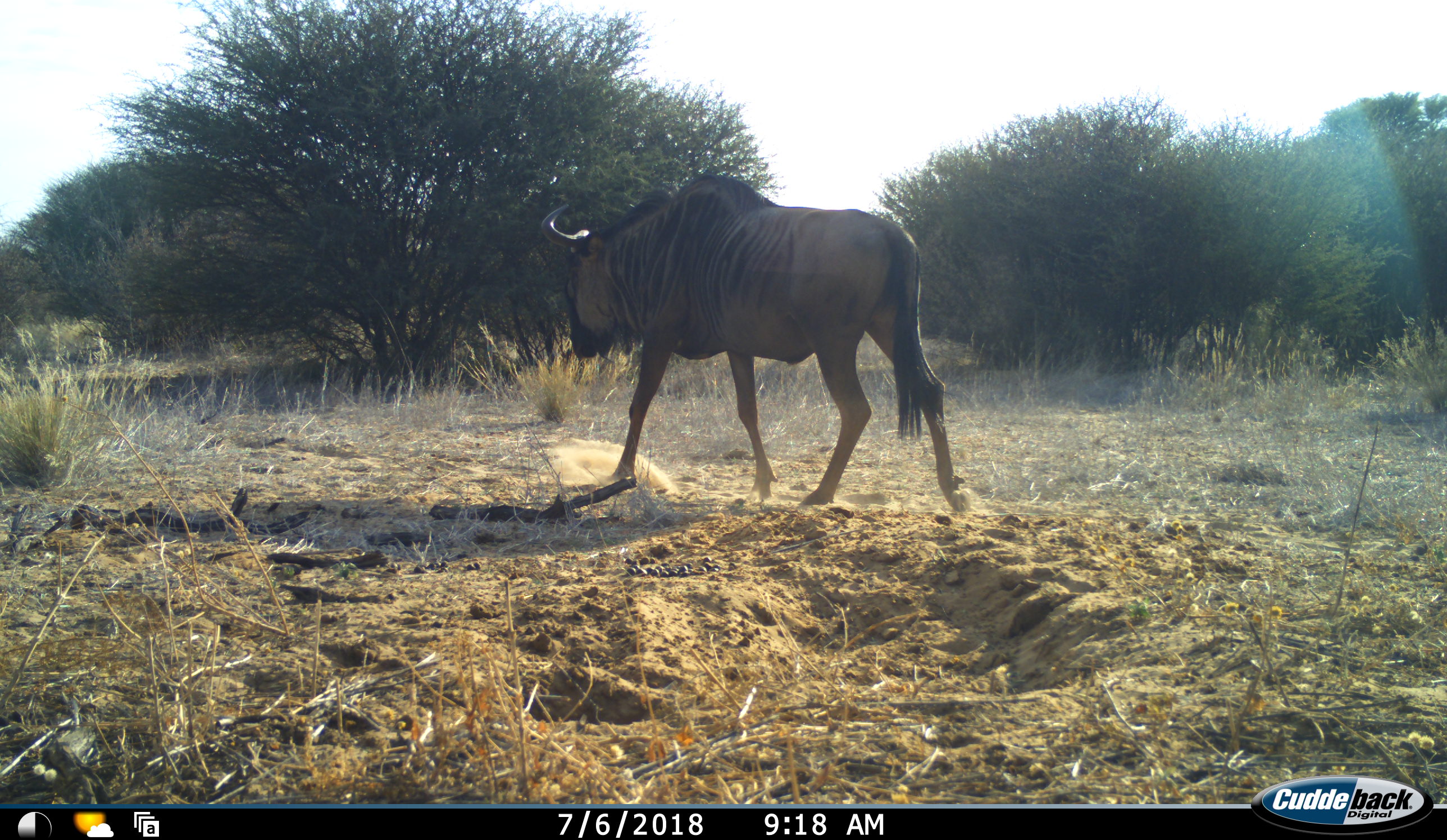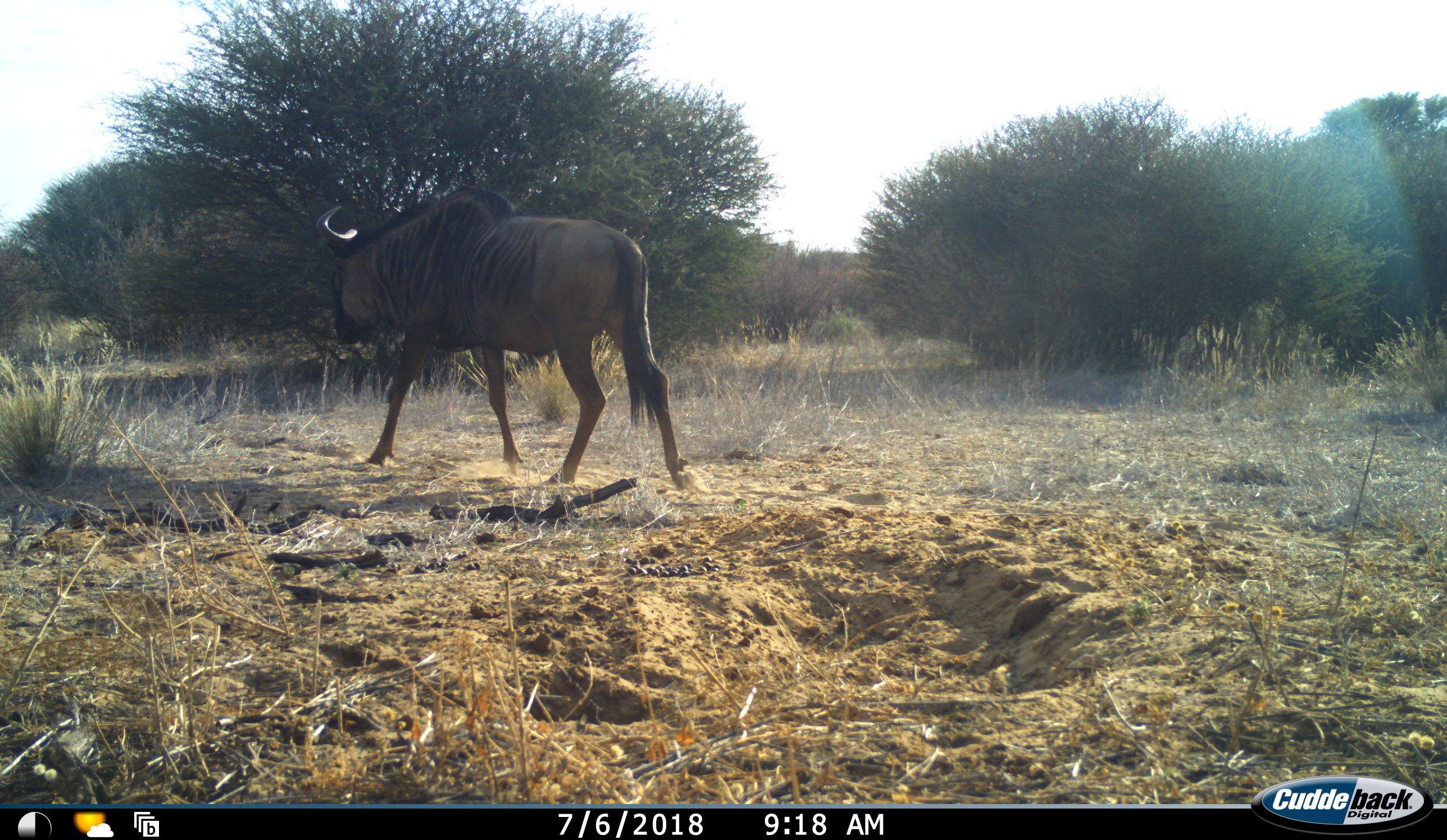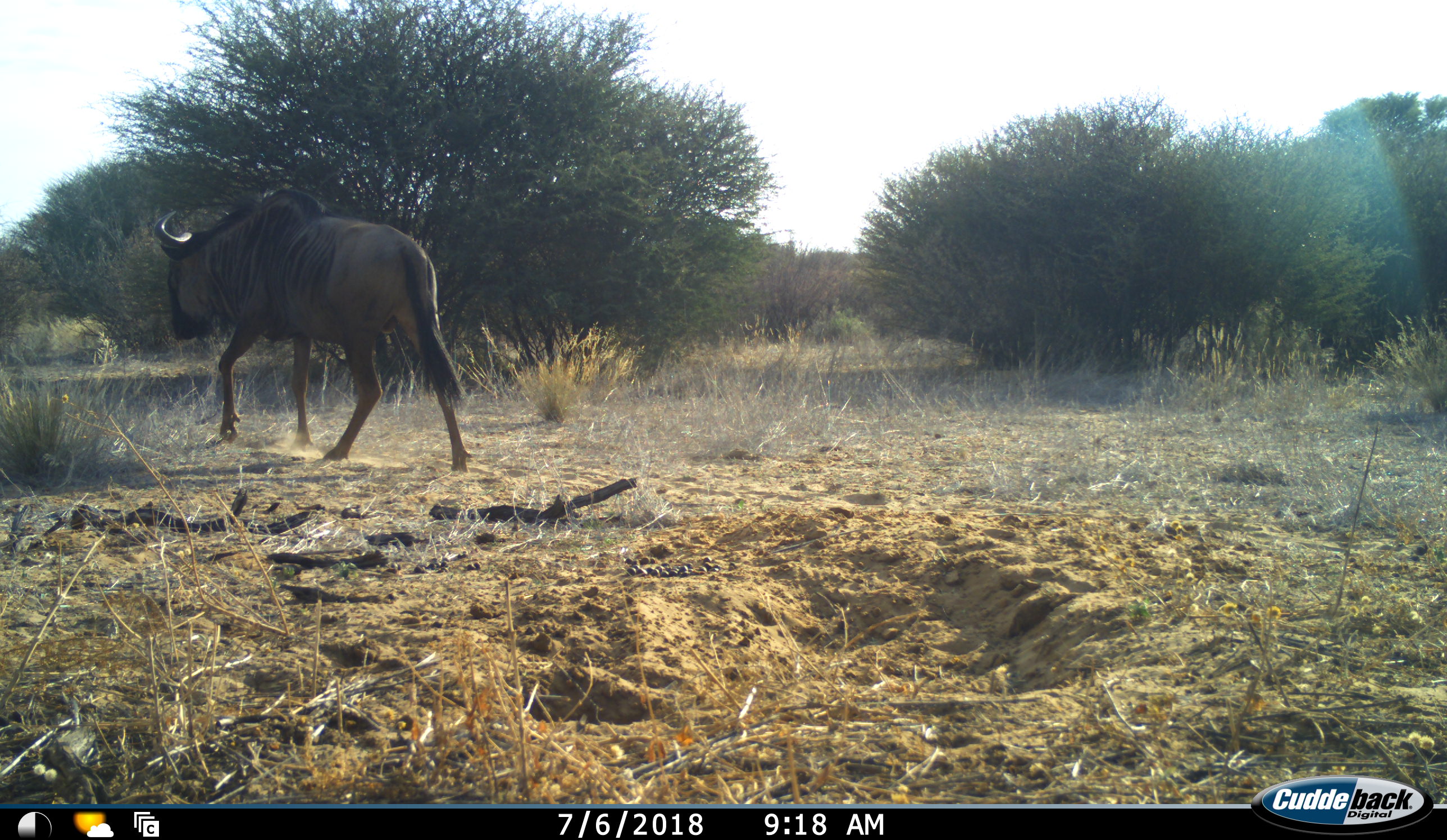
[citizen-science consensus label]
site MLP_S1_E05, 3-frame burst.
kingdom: Animalia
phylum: Chordata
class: Mammalia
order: Artiodactyla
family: Bovidae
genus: Connochaetes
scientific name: Connochaetes taurinus taurinus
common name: blue wildebeest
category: wildebeestblue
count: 1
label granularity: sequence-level